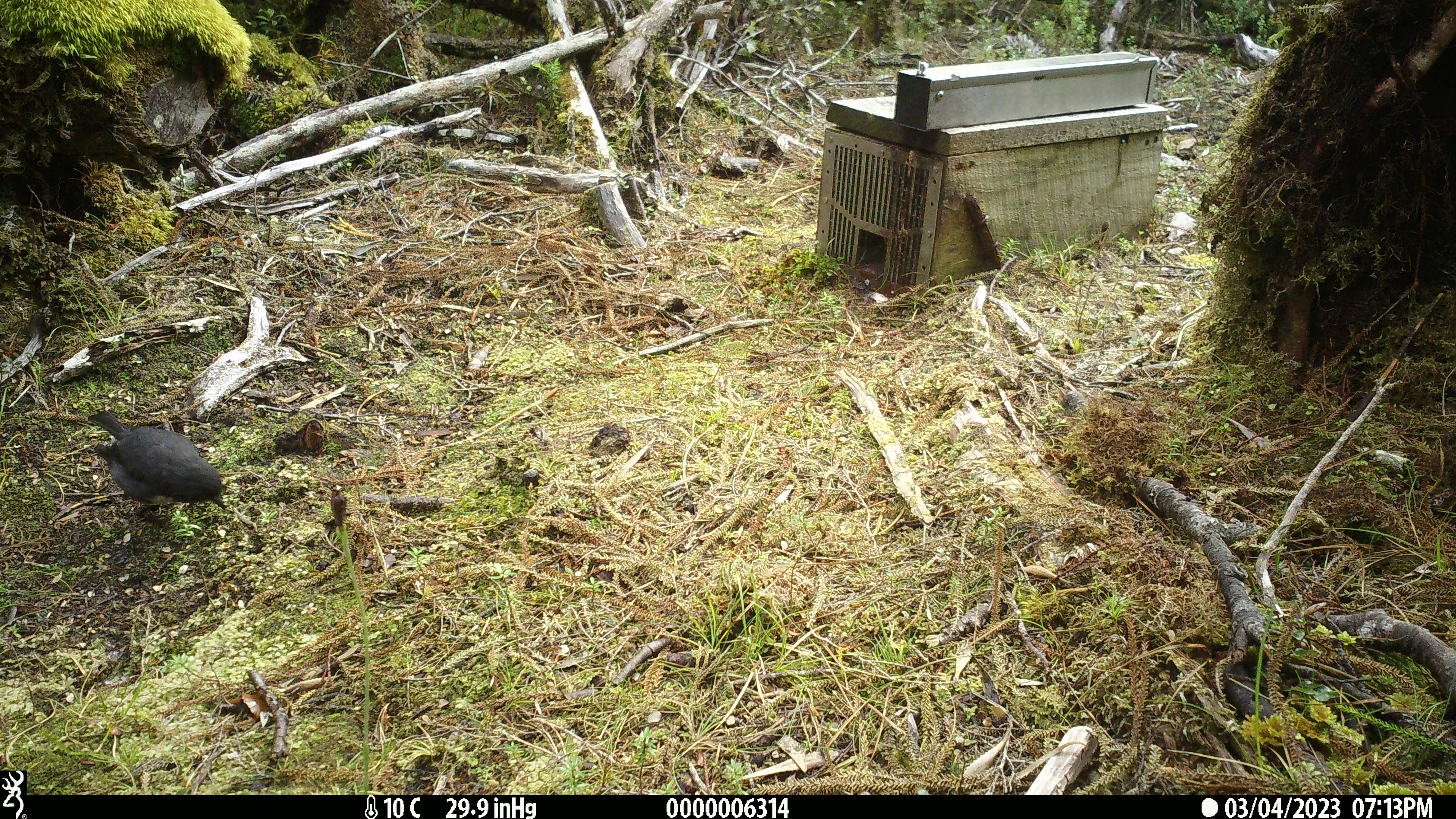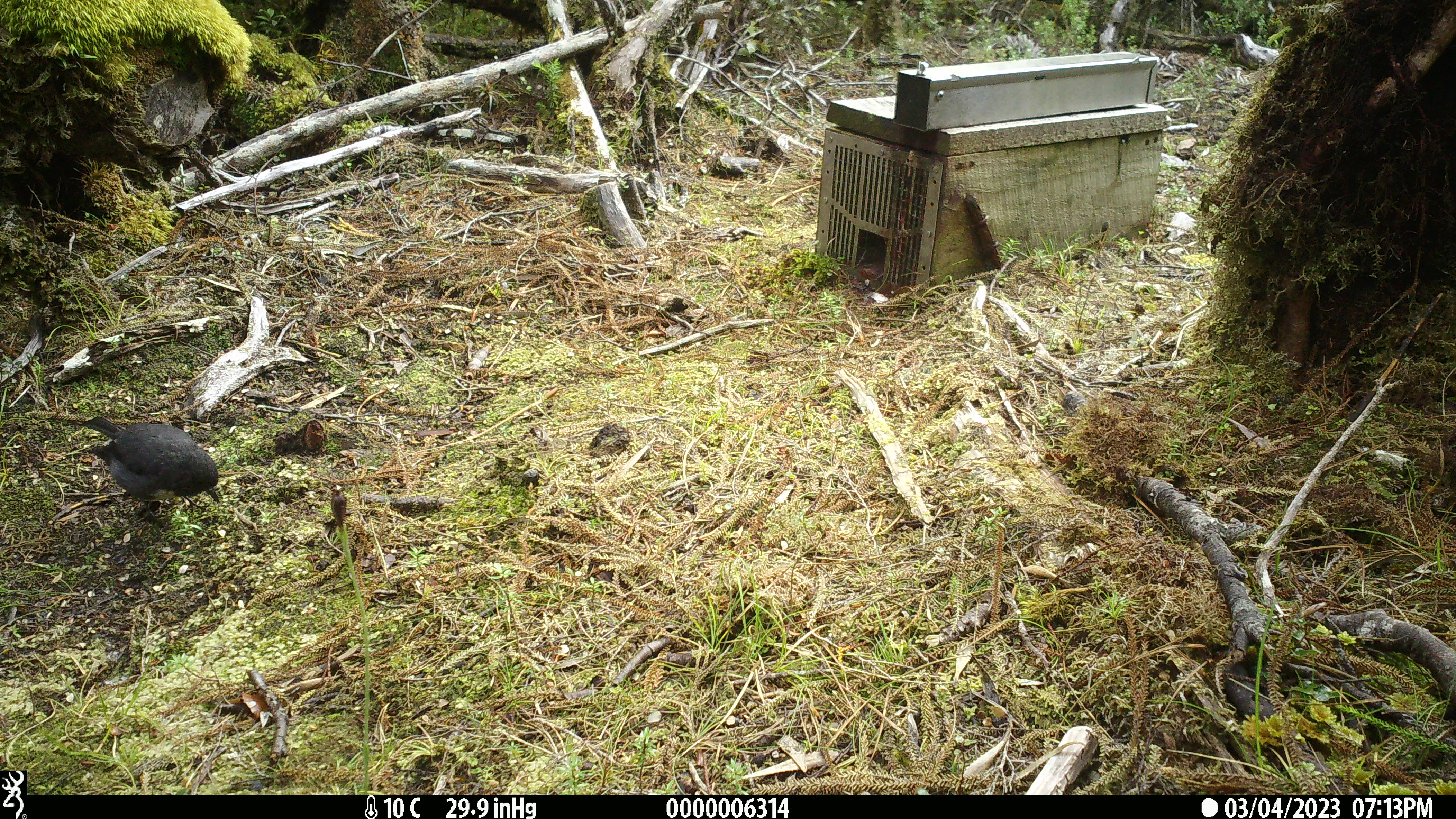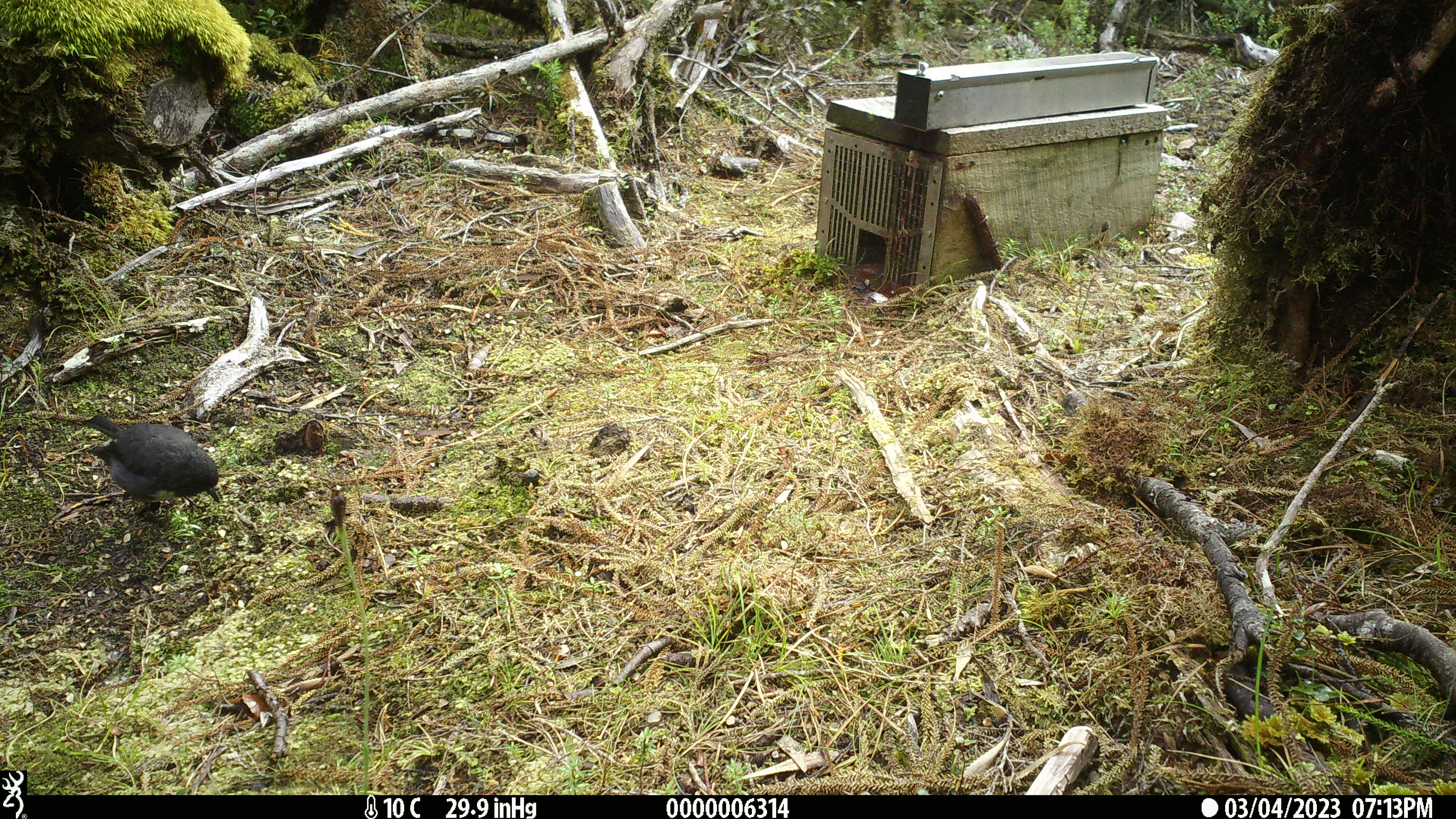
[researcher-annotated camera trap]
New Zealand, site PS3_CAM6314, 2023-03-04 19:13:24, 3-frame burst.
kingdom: Animalia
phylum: Chordata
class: Aves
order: Passeriformes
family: Petroicidae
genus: Petroica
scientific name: Petroica australis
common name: new zealand robin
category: robin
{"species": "robin (new zealand robin) (Petroica australis)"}